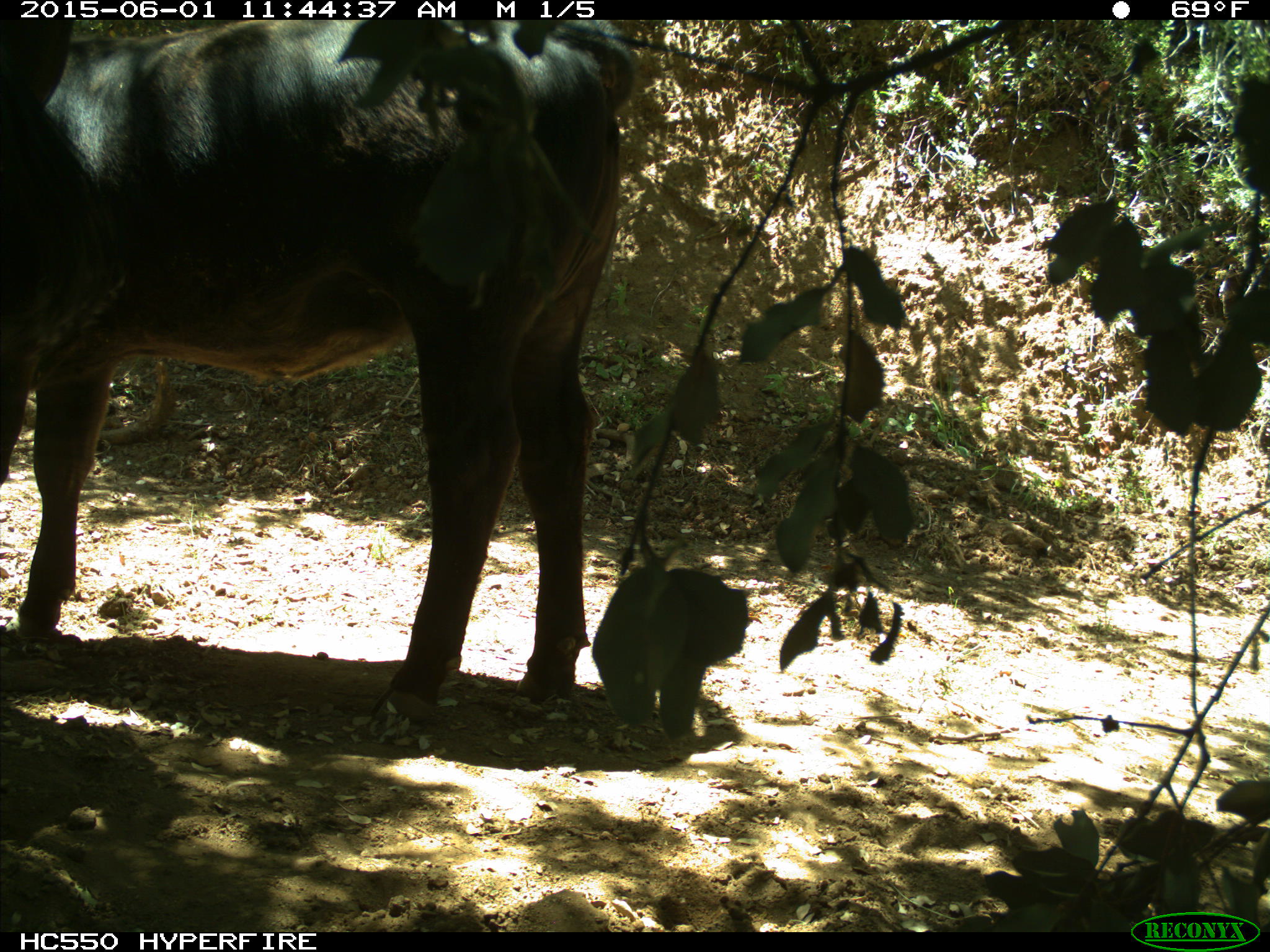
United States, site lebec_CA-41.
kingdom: Animalia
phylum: Chordata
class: Mammalia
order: Artiodactyla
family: Bovidae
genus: Bos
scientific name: Bos taurus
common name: domestic cow